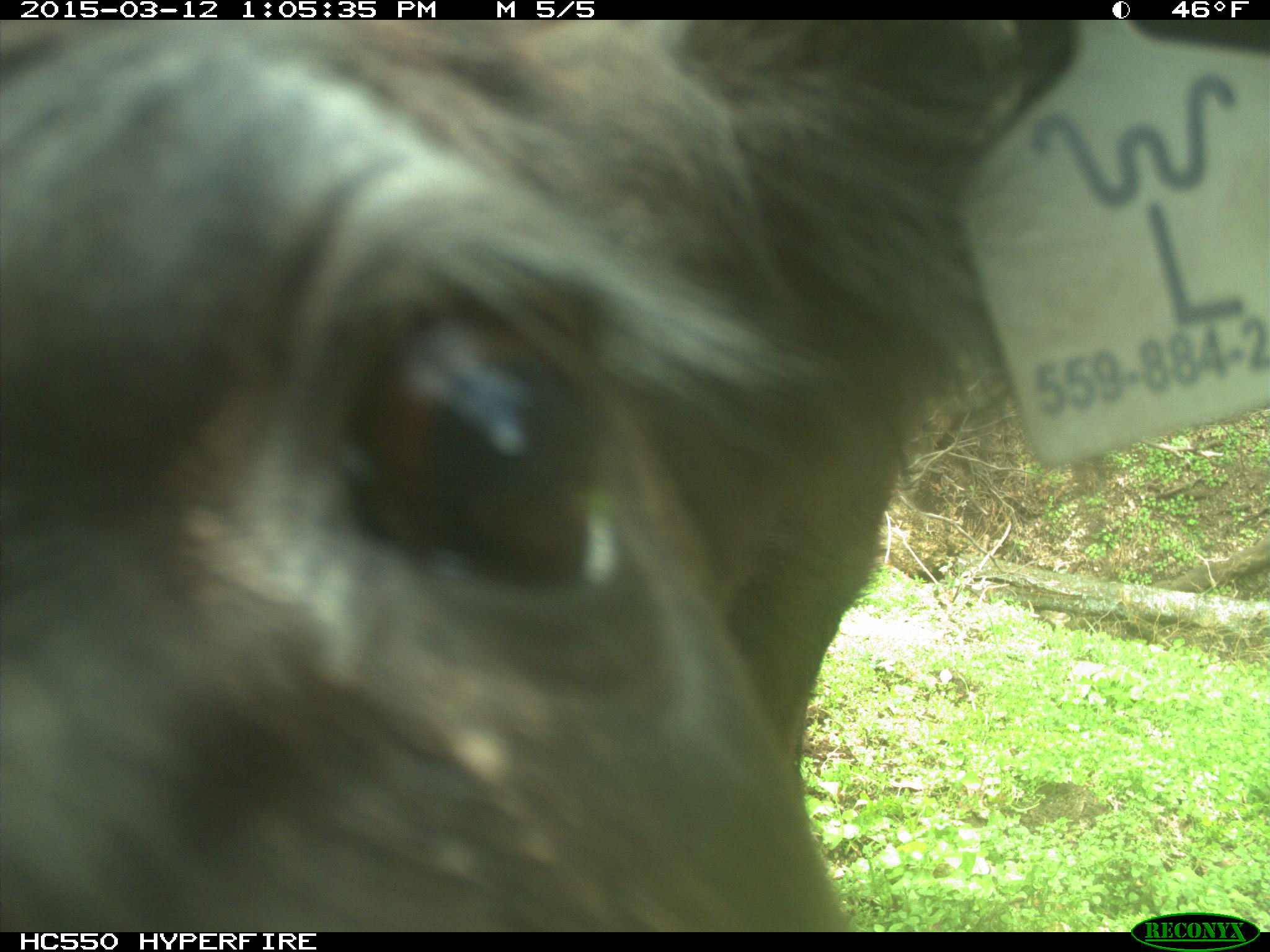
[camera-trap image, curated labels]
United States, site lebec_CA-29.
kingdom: Animalia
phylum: Chordata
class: Mammalia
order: Artiodactyla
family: Bovidae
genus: Bos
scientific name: Bos taurus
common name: domestic cow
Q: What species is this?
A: Bos taurus (domestic cow).